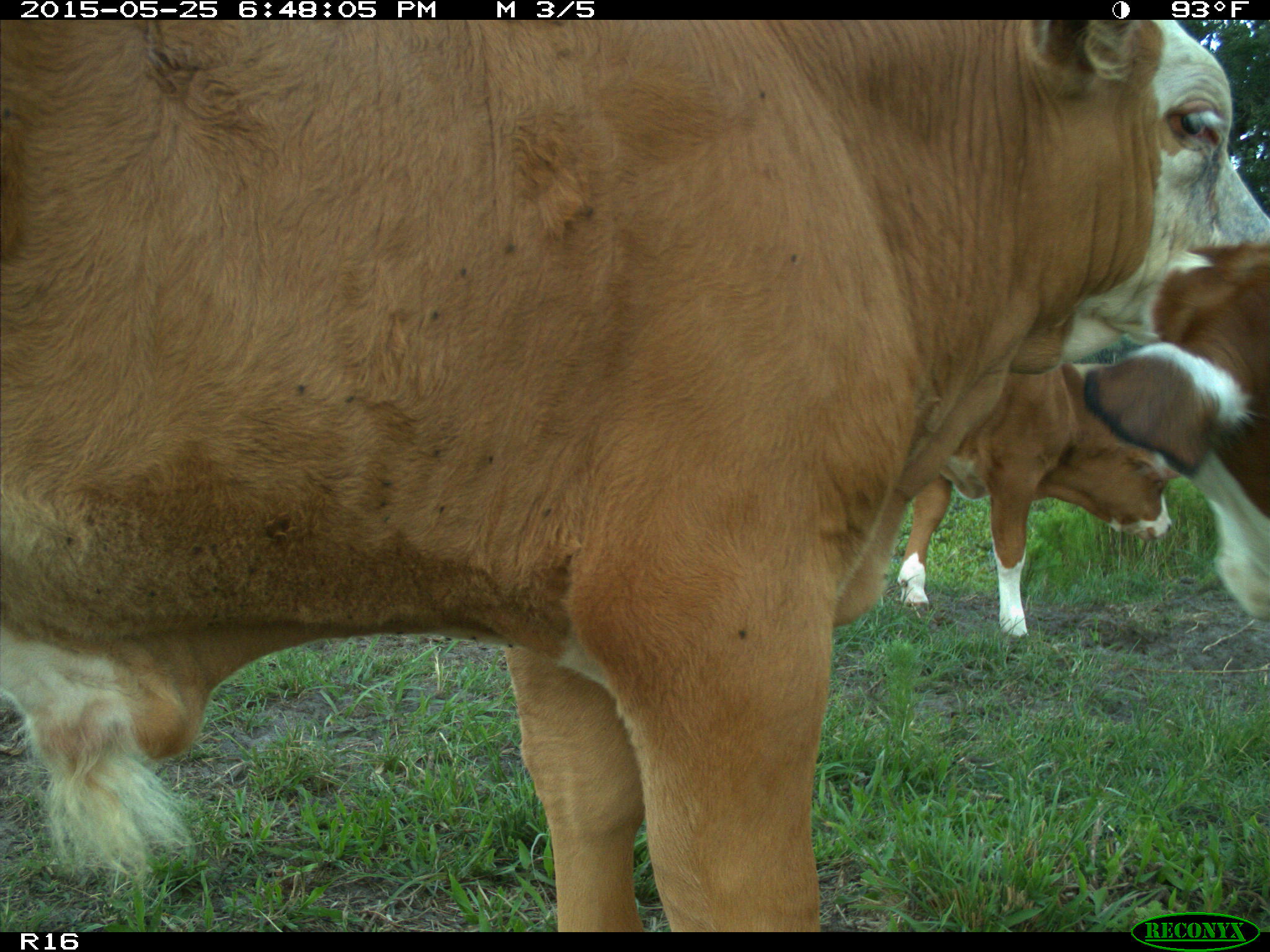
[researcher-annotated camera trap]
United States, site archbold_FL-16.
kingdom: Animalia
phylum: Chordata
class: Mammalia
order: Artiodactyla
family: Bovidae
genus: Bos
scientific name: Bos taurus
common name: domestic cow